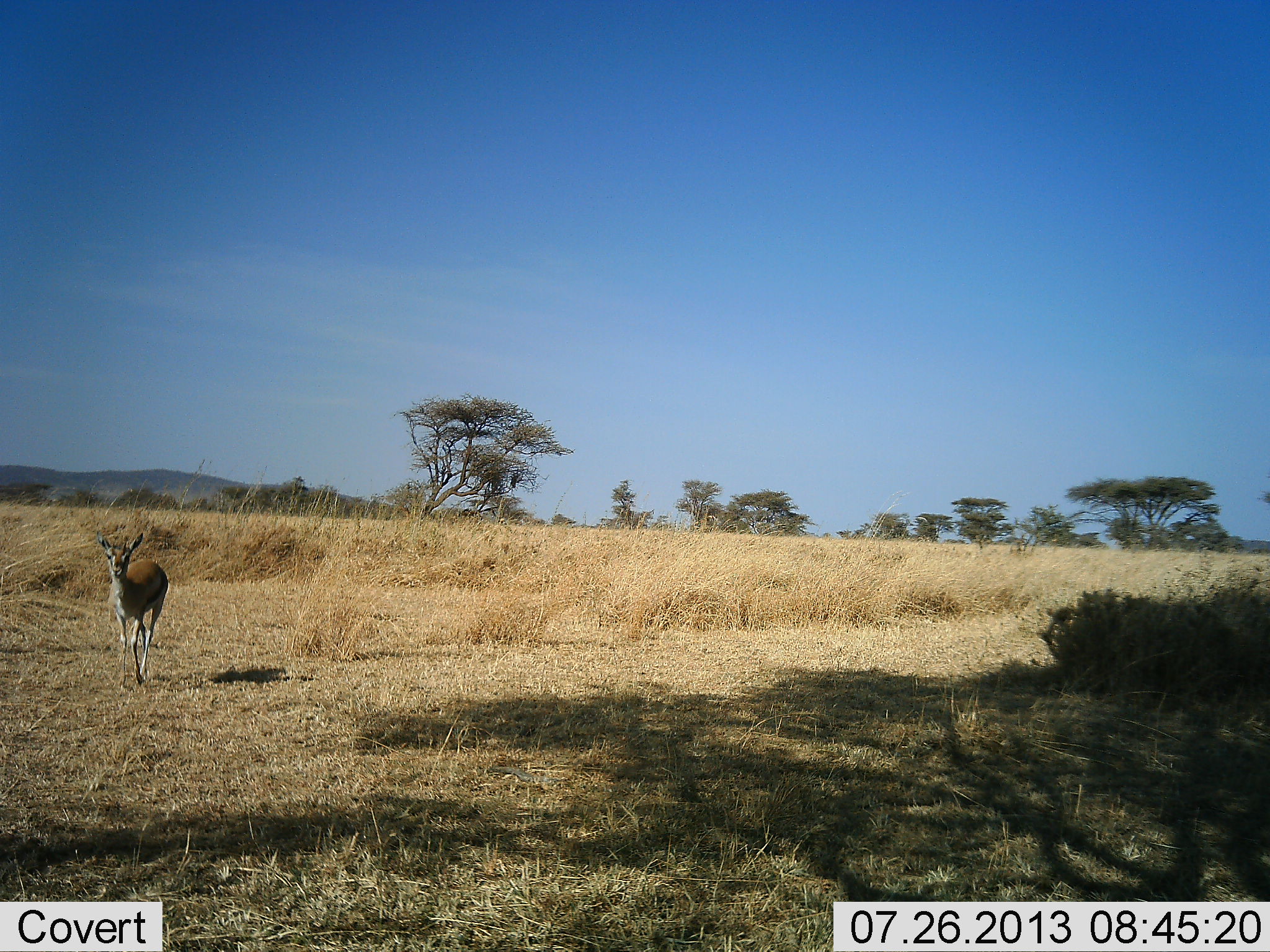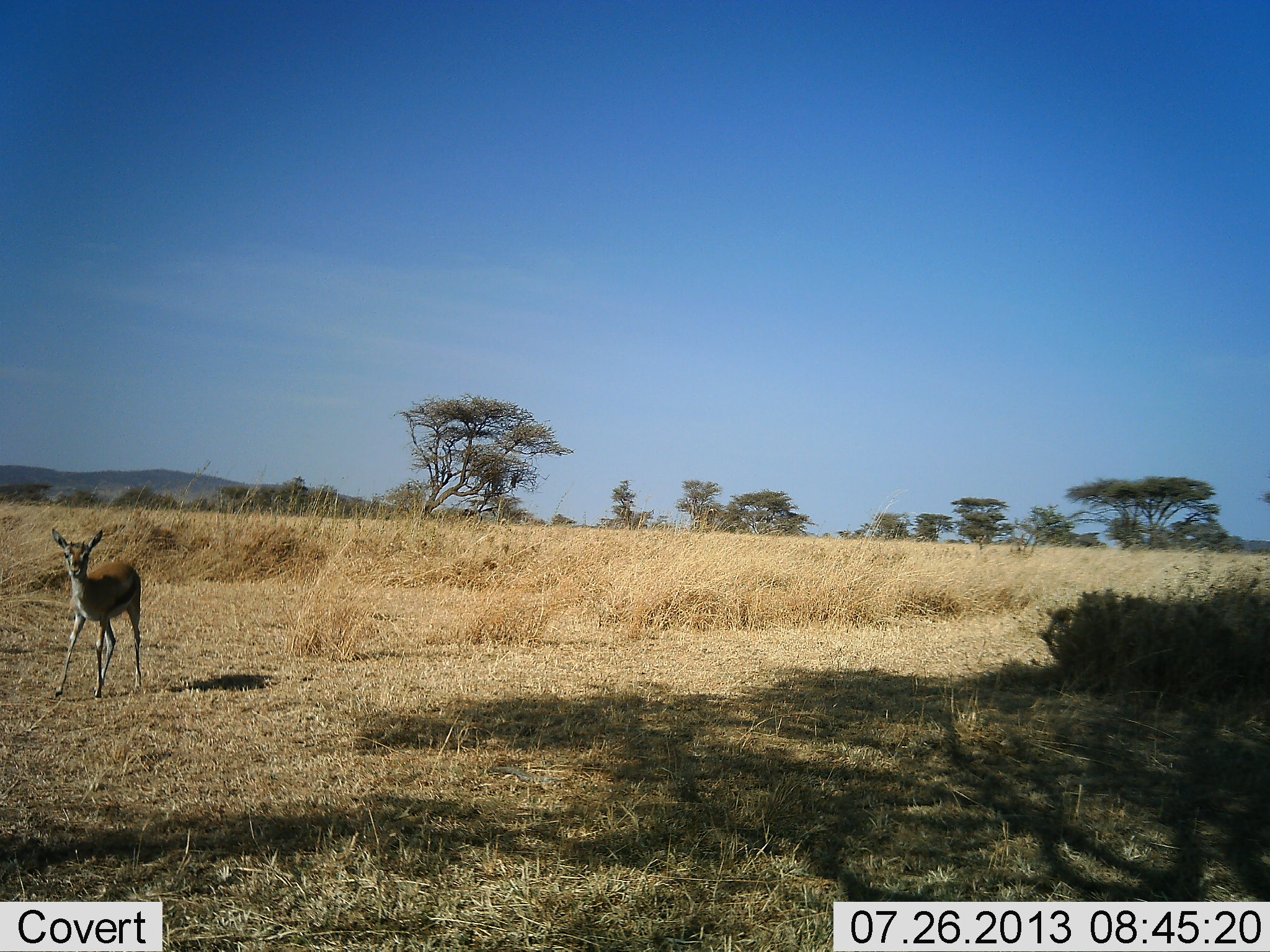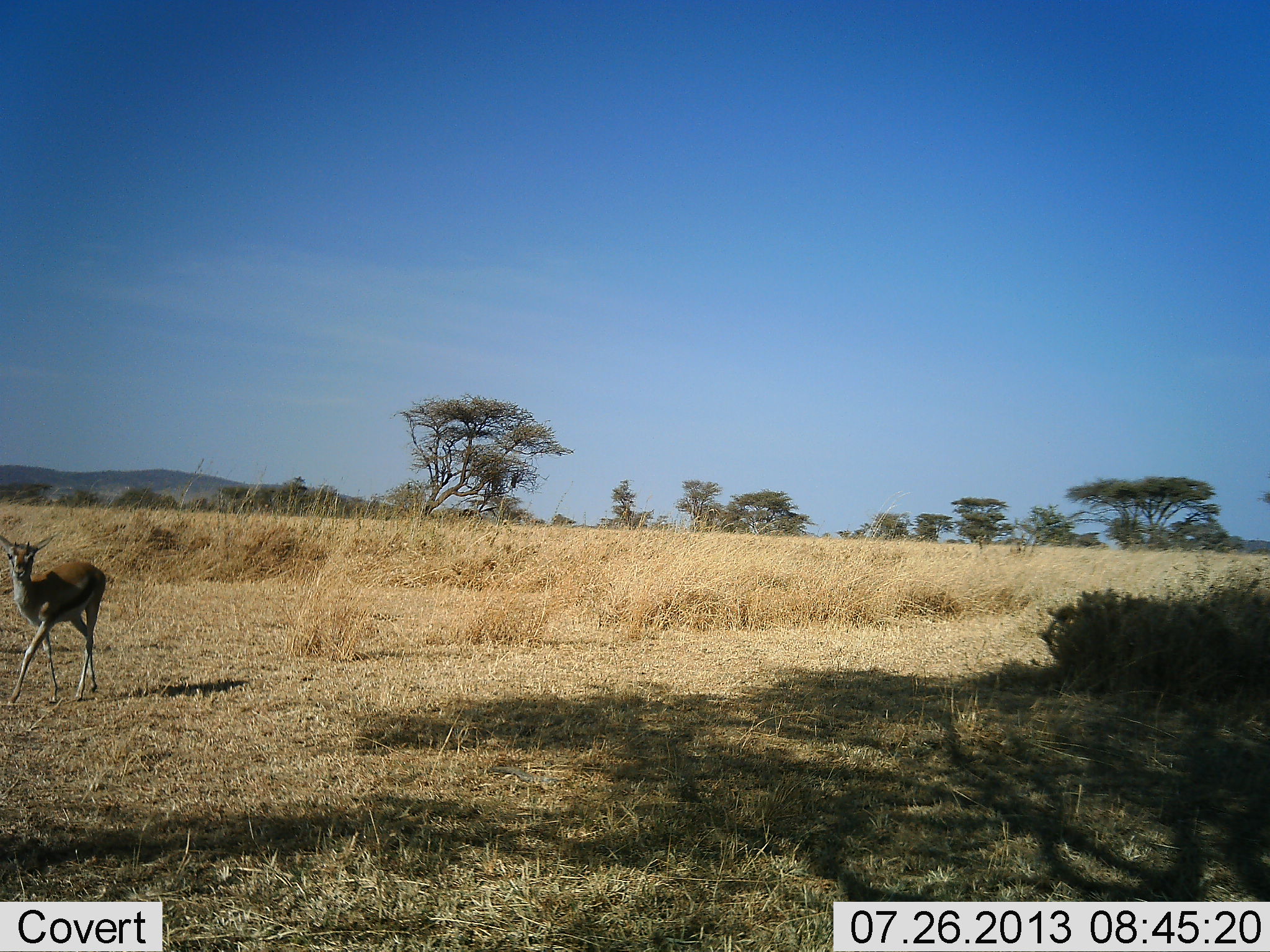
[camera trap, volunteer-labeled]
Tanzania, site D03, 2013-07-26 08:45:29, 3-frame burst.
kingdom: Animalia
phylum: Chordata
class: Mammalia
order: Artiodactyla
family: Bovidae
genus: Eudorcas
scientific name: Eudorcas thomsonii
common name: thomson's gazelle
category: gazellethomsons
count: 1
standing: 10%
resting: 0%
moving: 90%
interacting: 0%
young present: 30%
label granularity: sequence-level